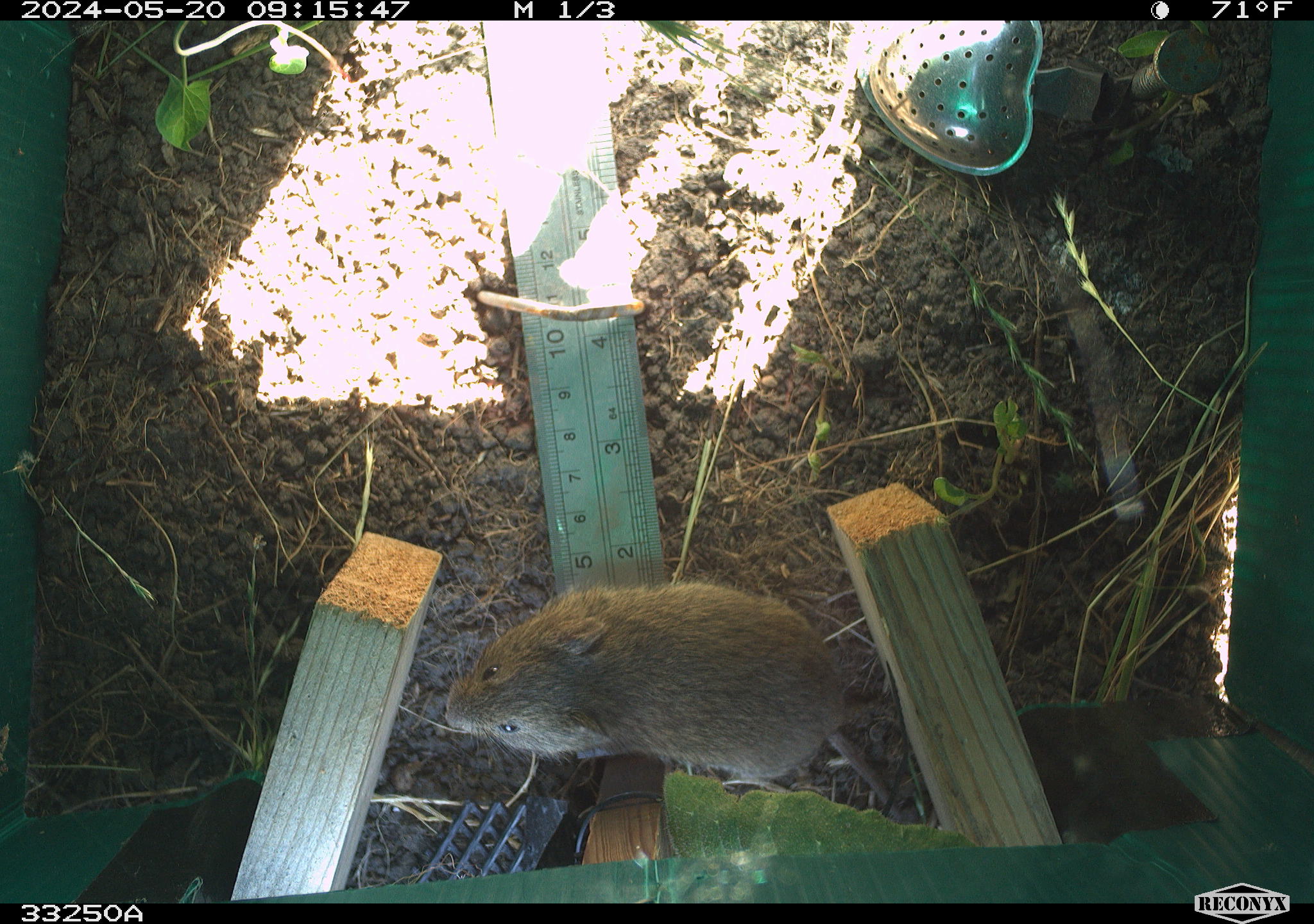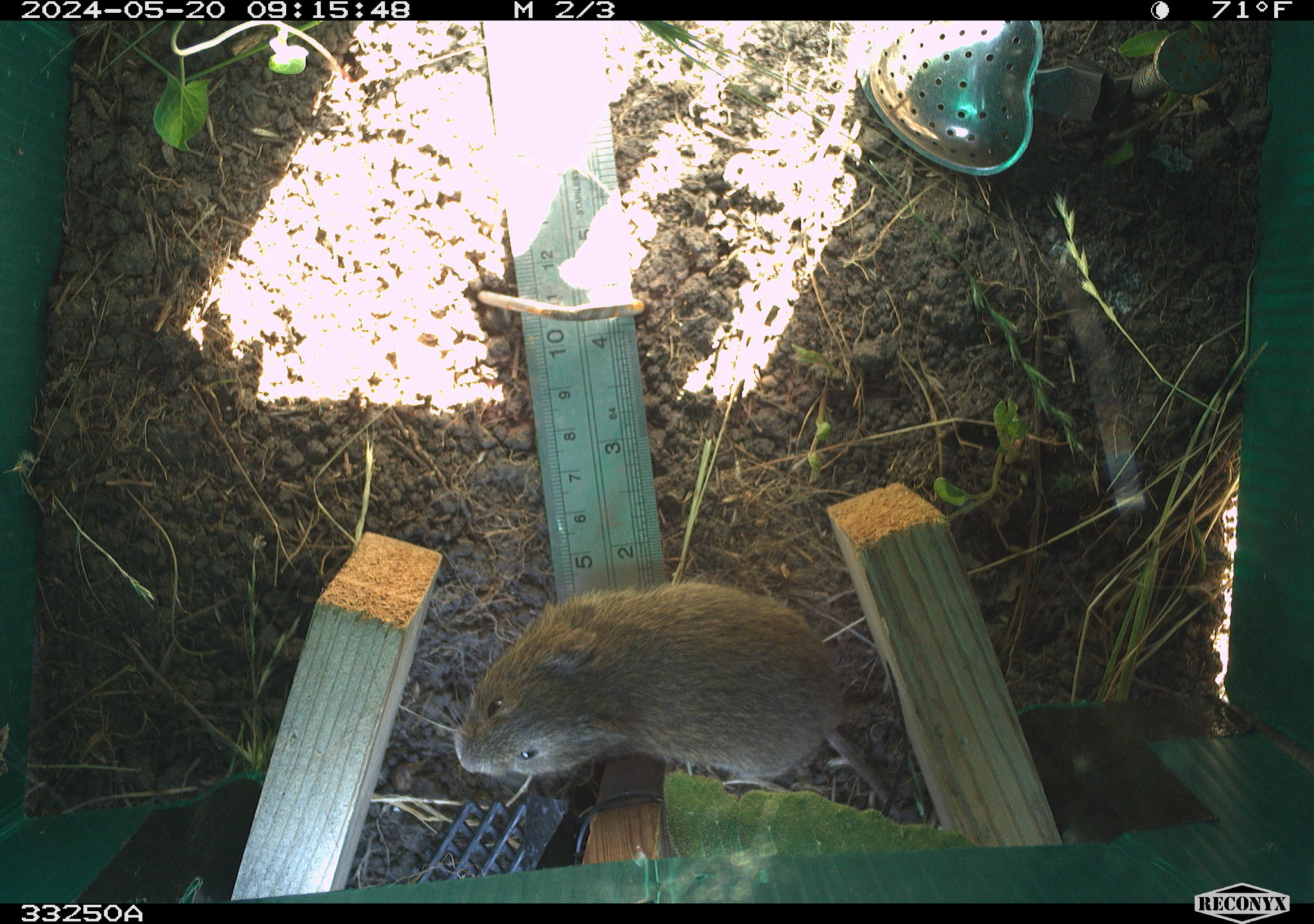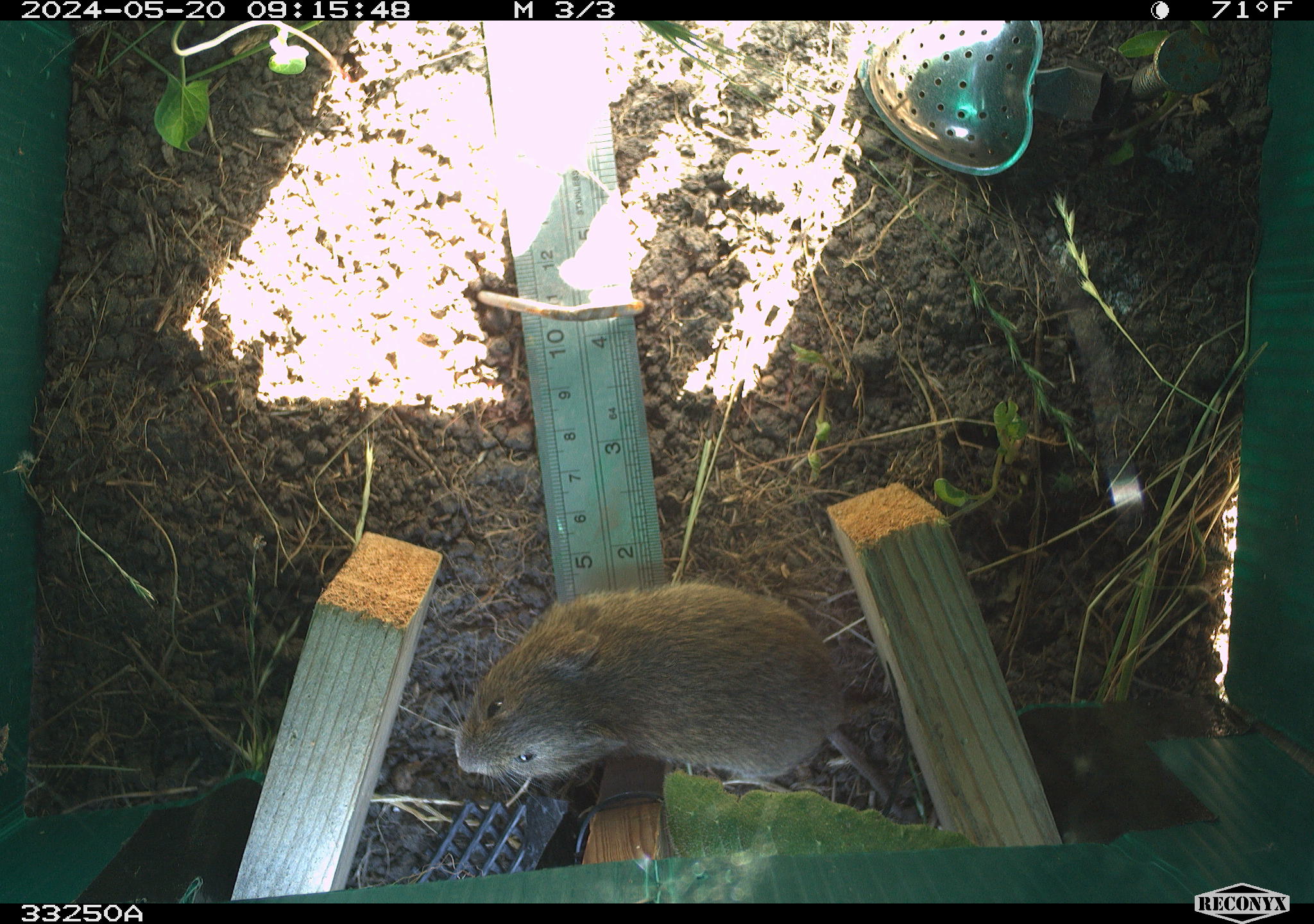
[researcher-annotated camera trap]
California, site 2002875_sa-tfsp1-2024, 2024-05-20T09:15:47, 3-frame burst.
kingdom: Animalia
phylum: Chordata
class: Mammalia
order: Rodentia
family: Cricetidae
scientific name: Arvicolinae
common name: voles, lemmings, and muskrats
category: arvicolinae subfamily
Arvicolinae subfamily (voles, lemmings, and muskrats) (Arvicolinae).